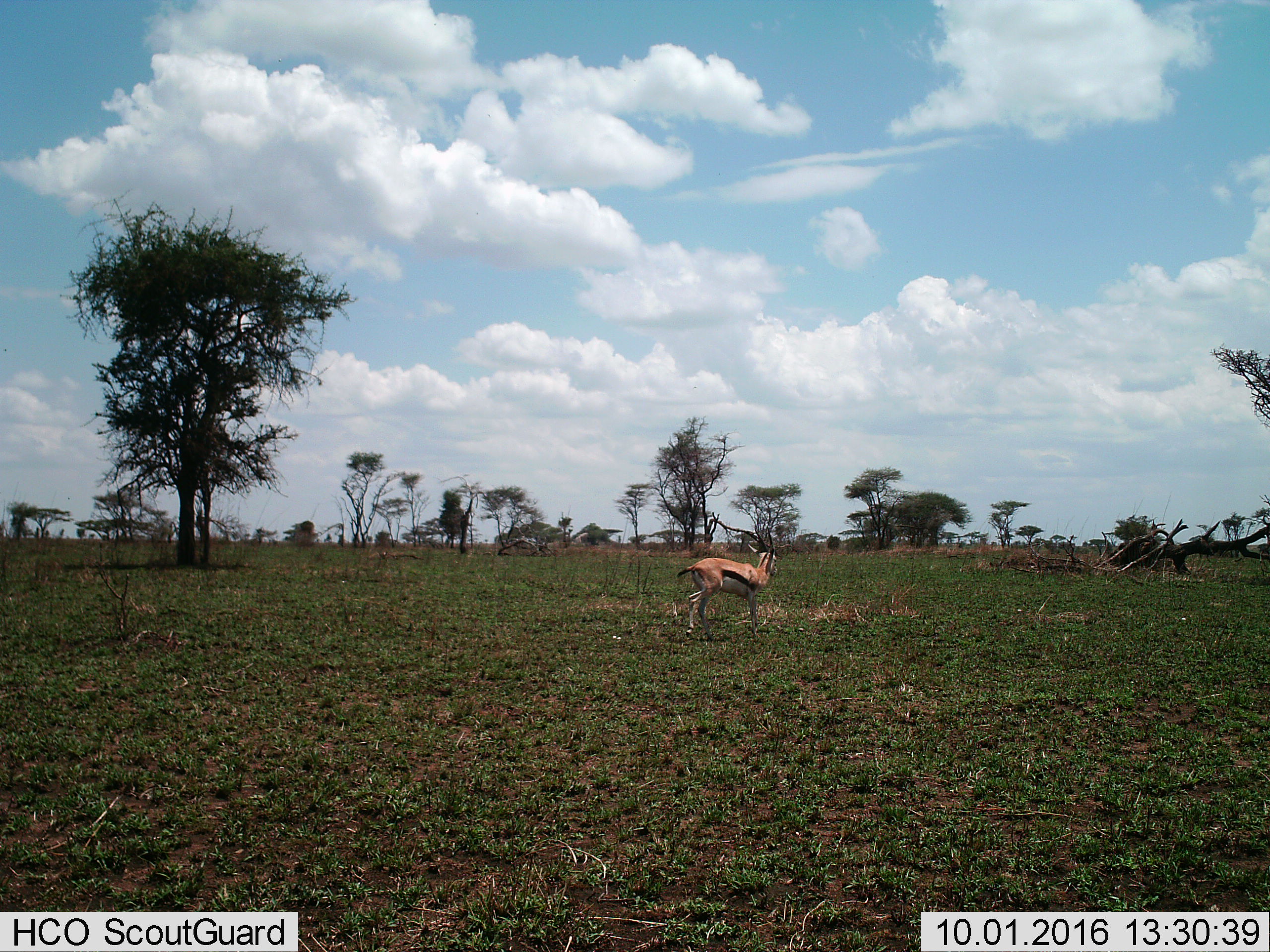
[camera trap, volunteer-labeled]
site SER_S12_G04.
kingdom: Animalia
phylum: Chordata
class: Mammalia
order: Artiodactyla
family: Bovidae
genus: Eudorcas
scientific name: Eudorcas thomsonii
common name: thomson's gazelle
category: gazellethomsons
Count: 1.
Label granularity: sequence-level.